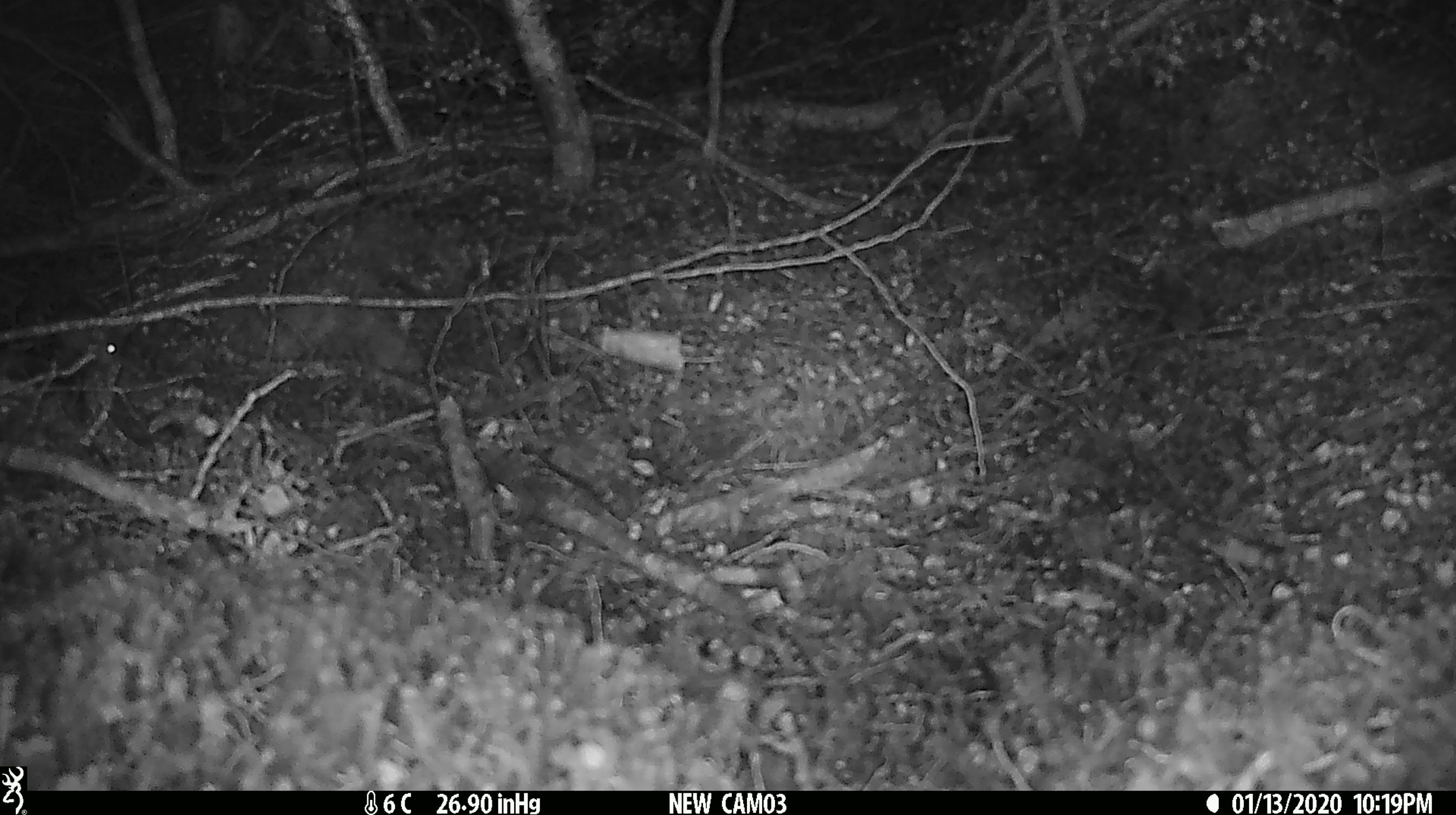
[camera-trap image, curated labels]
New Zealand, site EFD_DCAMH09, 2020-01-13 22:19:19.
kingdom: Animalia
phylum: Chordata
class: Mammalia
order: Rodentia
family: Muridae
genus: Mus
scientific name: Mus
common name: mouse